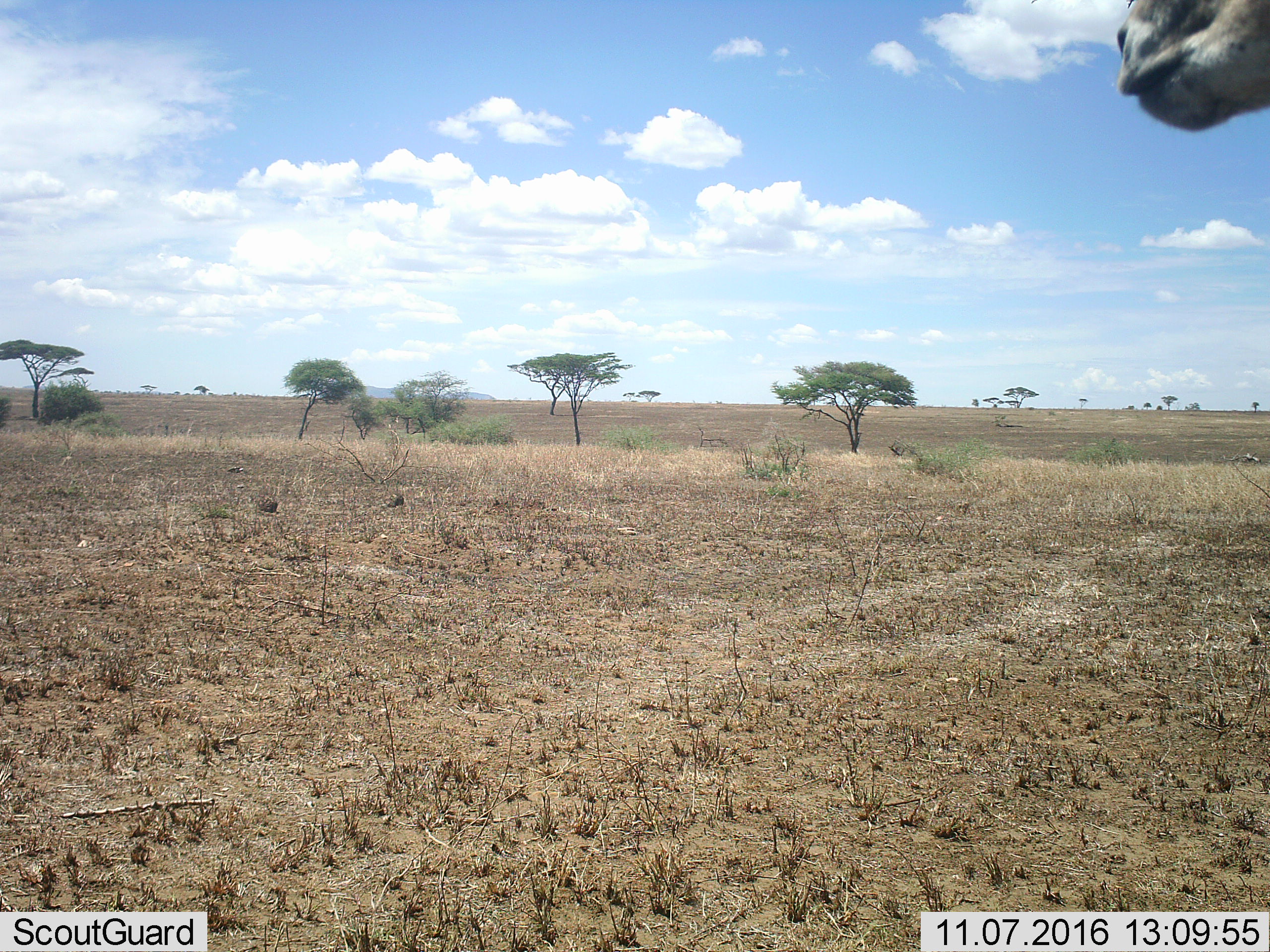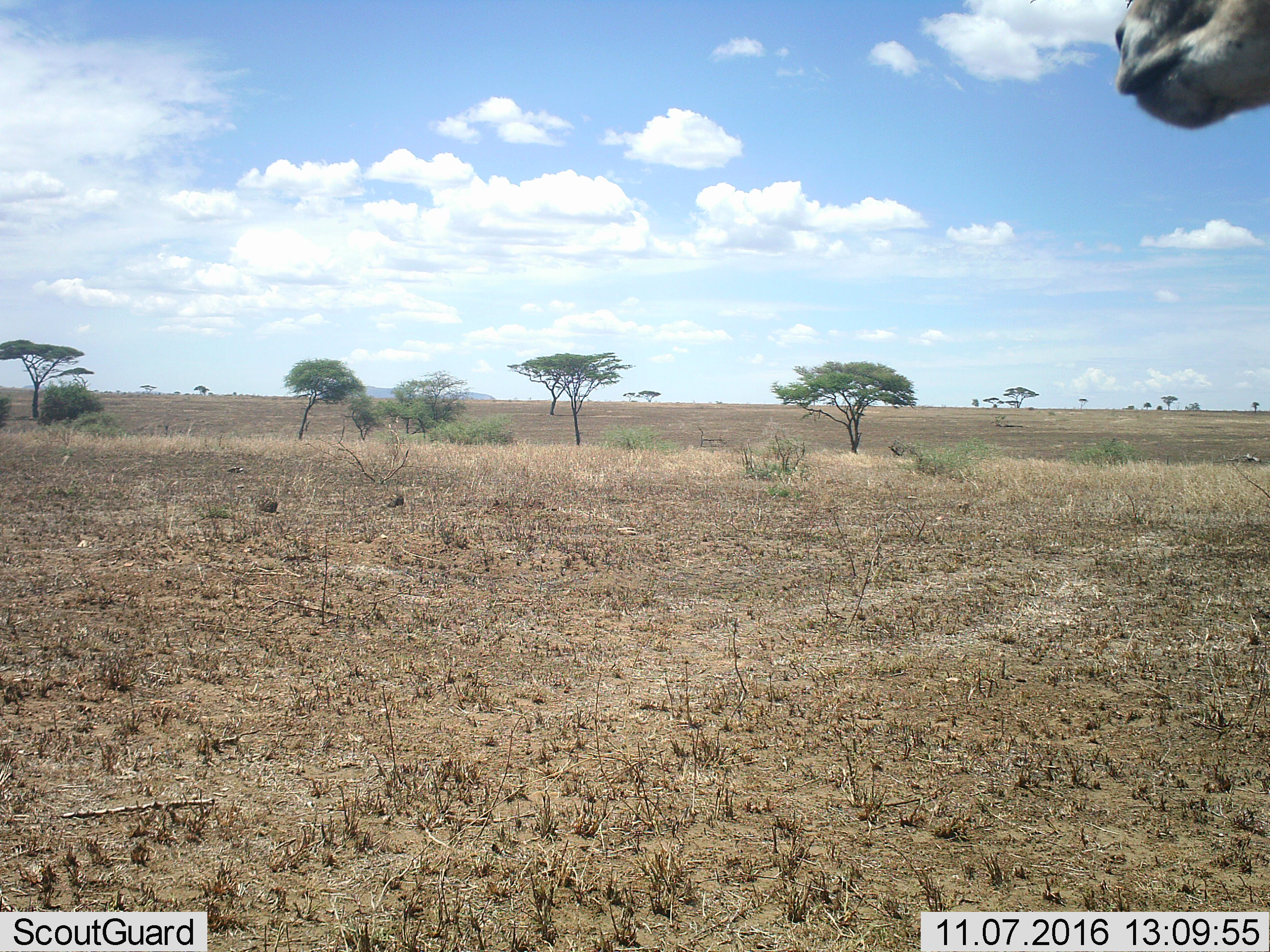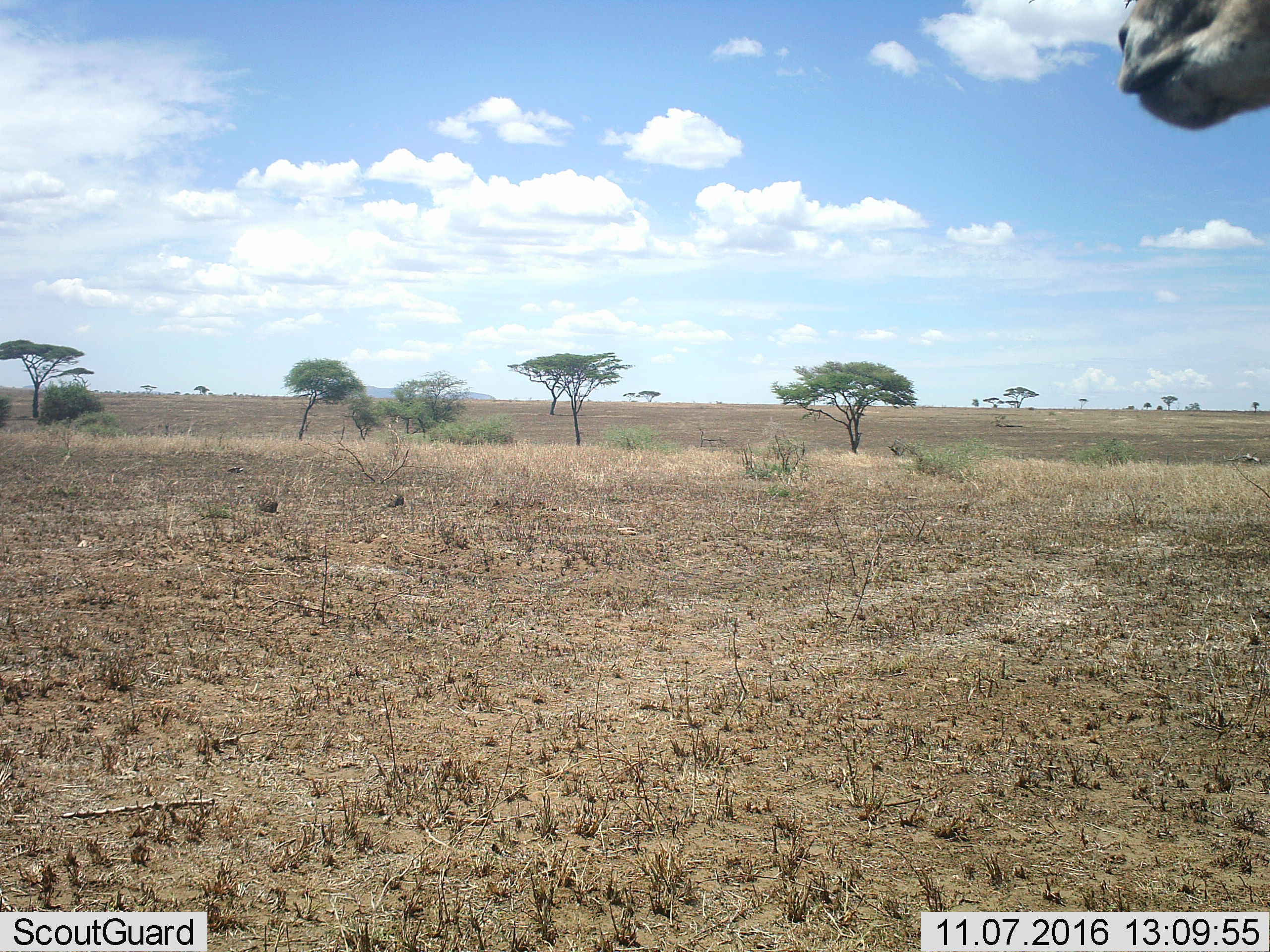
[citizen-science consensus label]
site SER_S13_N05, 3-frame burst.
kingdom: Animalia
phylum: Chordata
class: Mammalia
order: Artiodactyla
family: Bovidae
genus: Eudorcas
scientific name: Eudorcas thomsonii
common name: thomson's gazelle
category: gazellethomsons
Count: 1.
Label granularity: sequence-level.